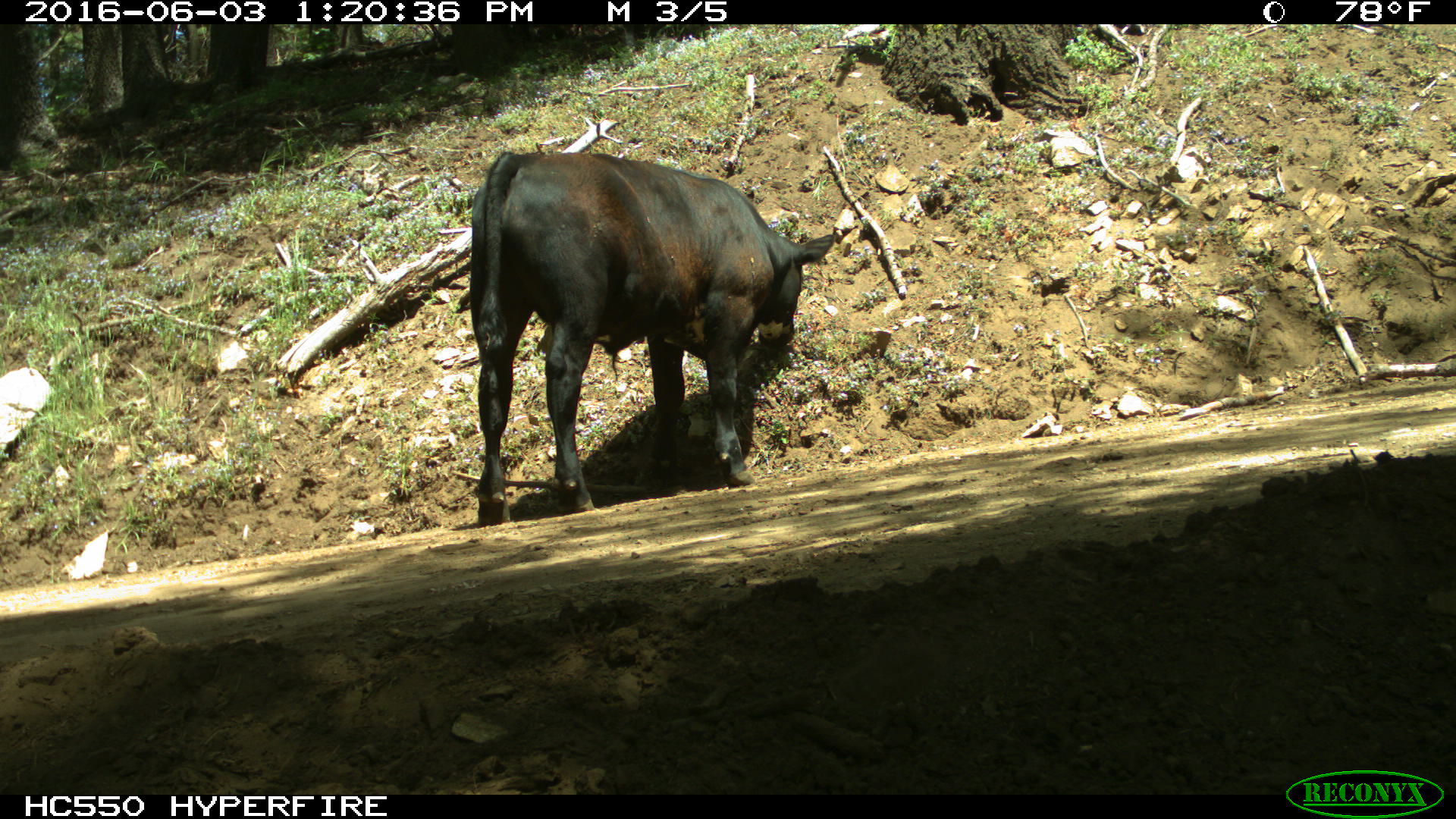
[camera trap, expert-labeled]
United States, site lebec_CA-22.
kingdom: Animalia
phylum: Chordata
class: Mammalia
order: Artiodactyla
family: Bovidae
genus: Bos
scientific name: Bos taurus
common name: domestic cow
Bos taurus (domestic cow).